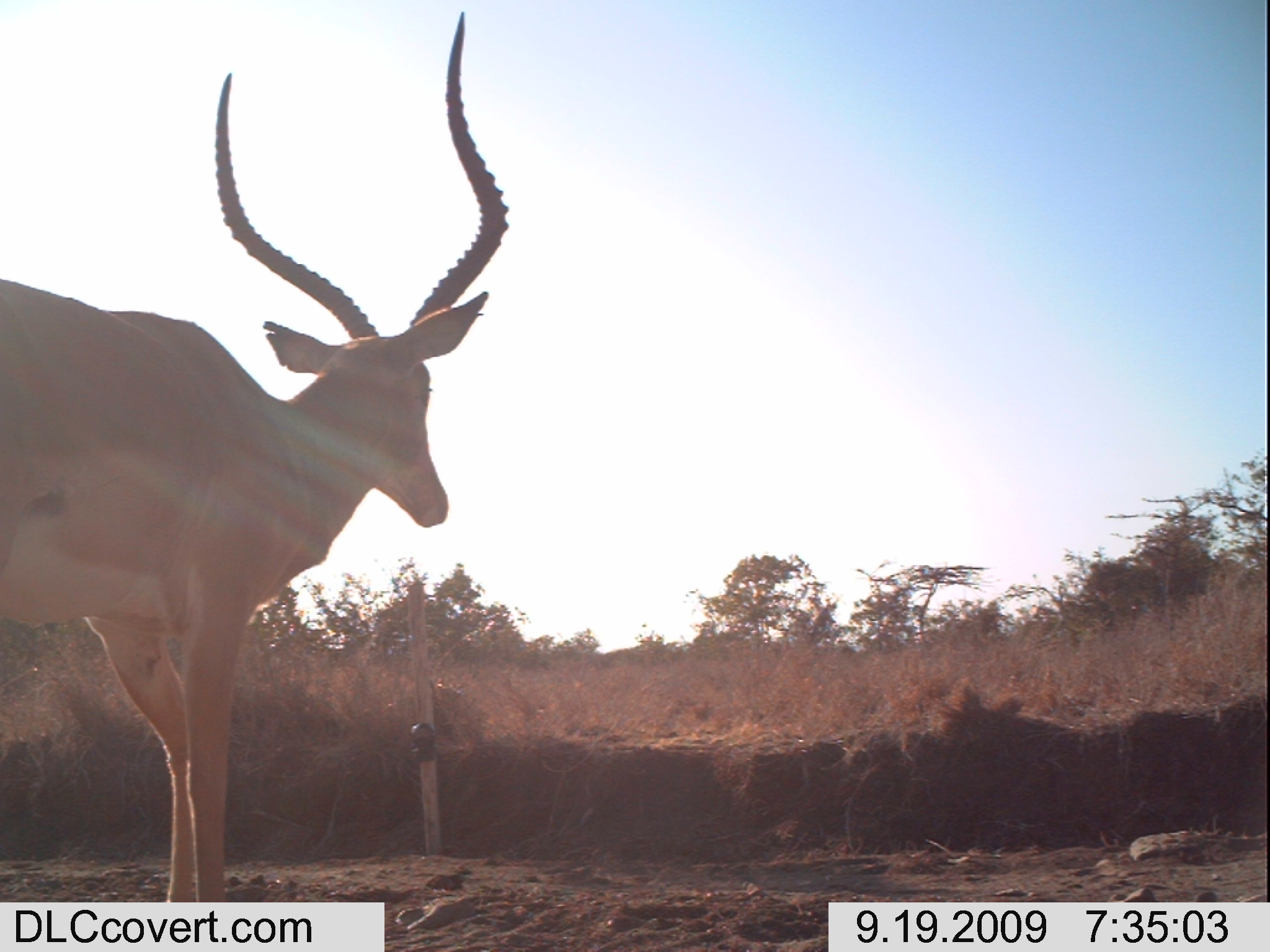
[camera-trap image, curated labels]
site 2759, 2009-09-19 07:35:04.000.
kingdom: Animalia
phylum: Chordata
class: Mammalia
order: Artiodactyla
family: Bovidae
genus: Aepyceros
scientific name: Aepyceros melampus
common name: impala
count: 1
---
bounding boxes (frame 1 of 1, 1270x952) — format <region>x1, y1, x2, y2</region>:
aepyceros melampus: <region>0, 6, 512, 901</region>